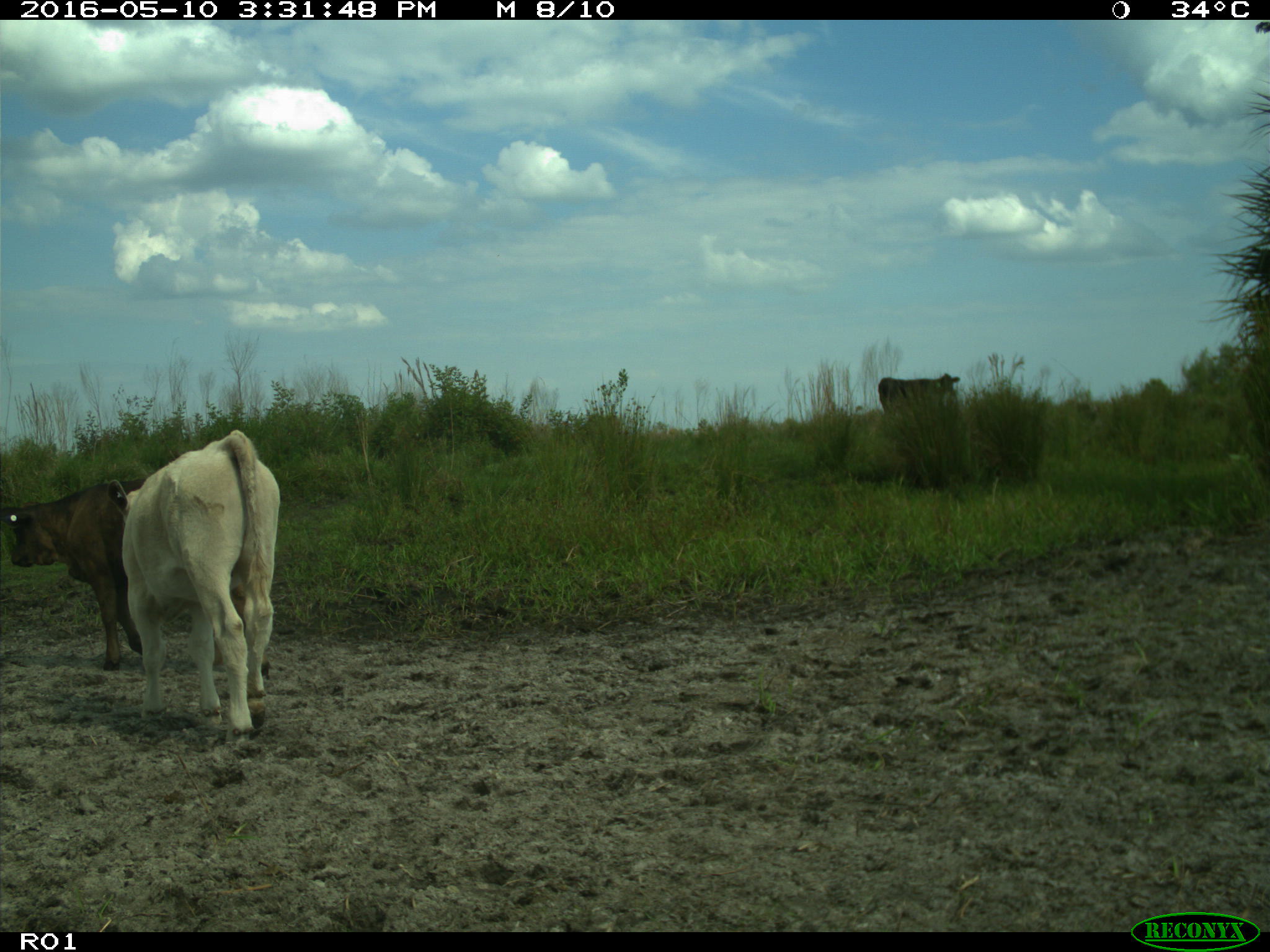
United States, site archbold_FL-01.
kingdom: Animalia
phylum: Chordata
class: Mammalia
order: Artiodactyla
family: Bovidae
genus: Bos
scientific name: Bos taurus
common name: domestic cow